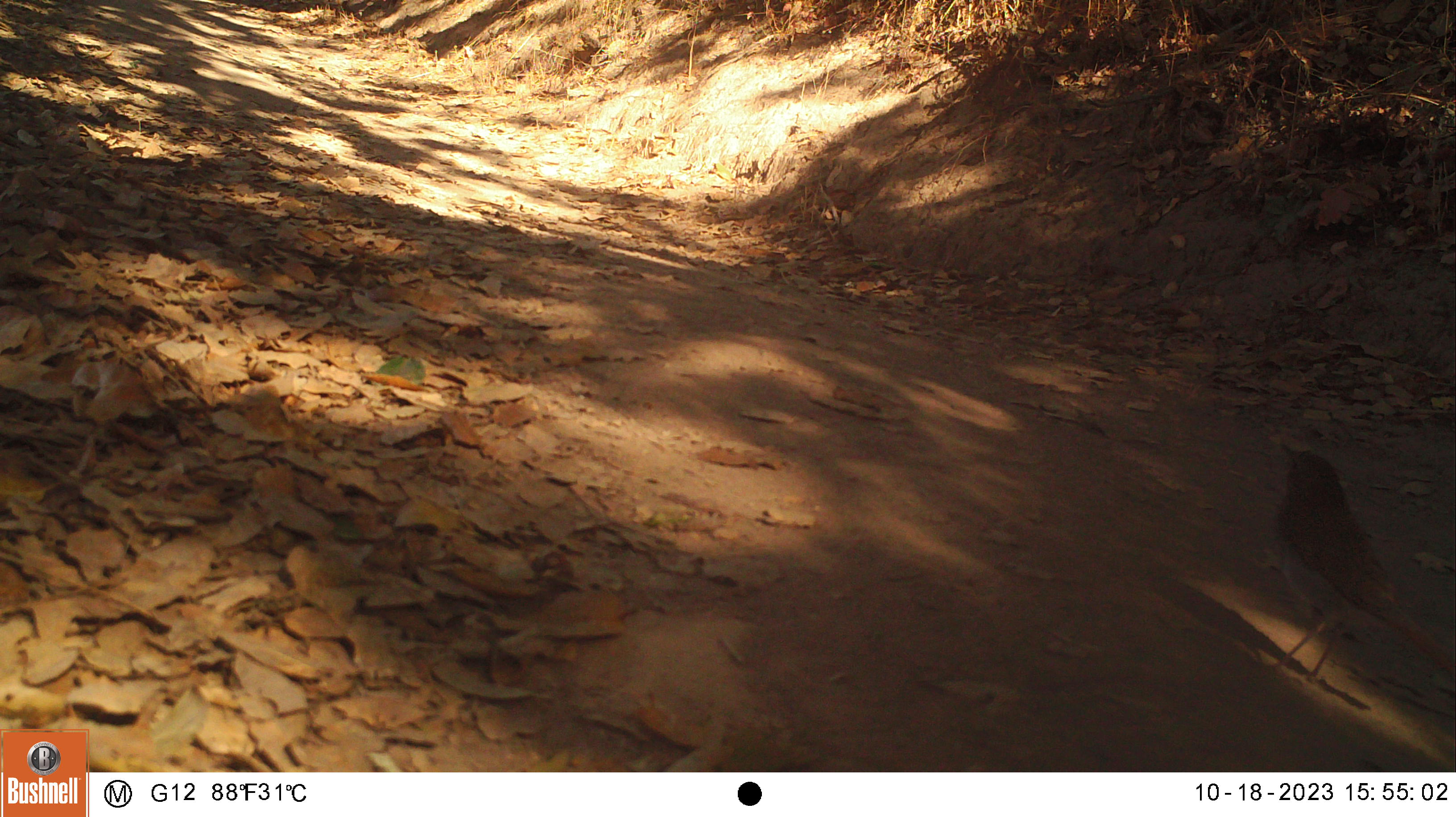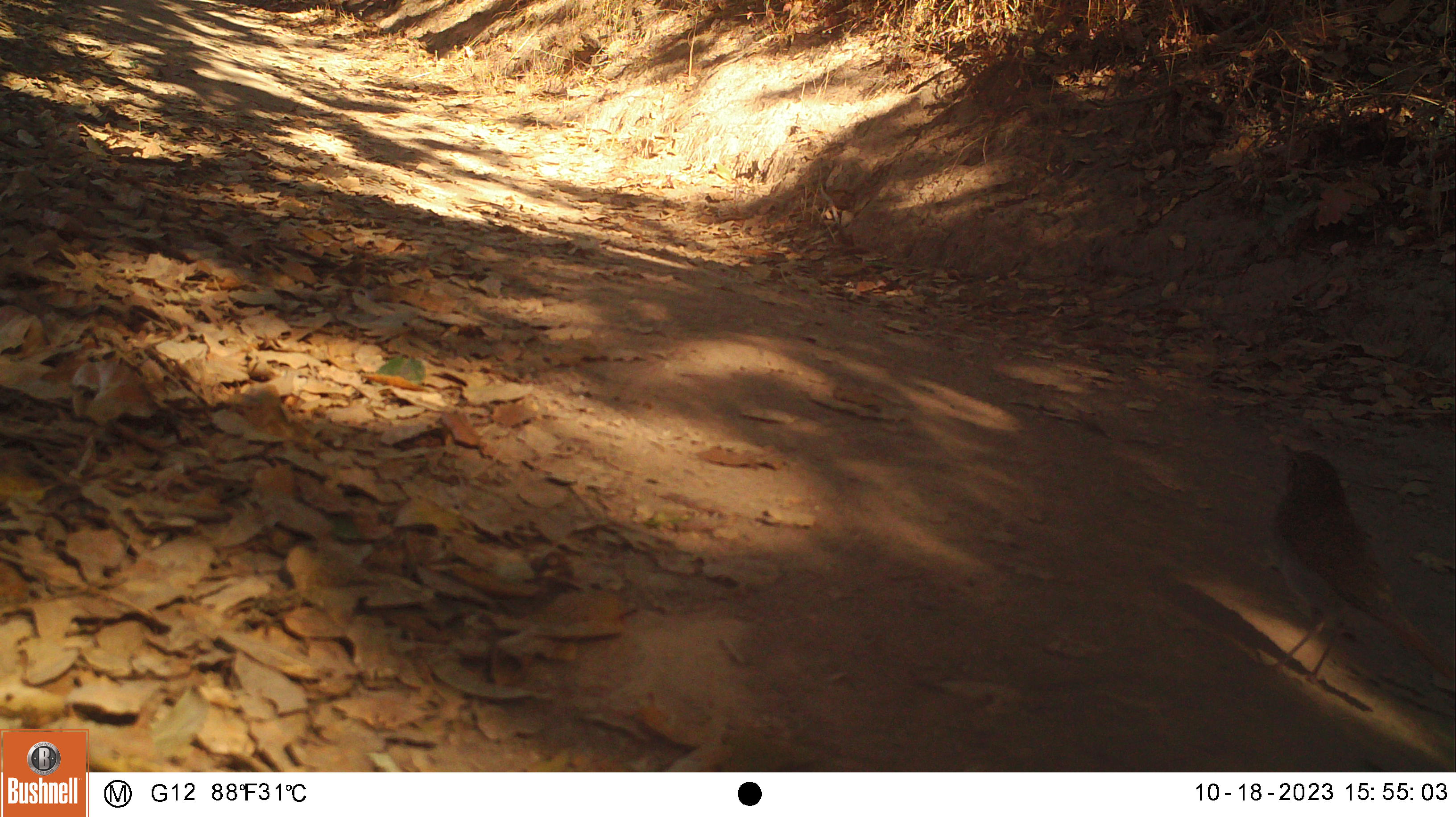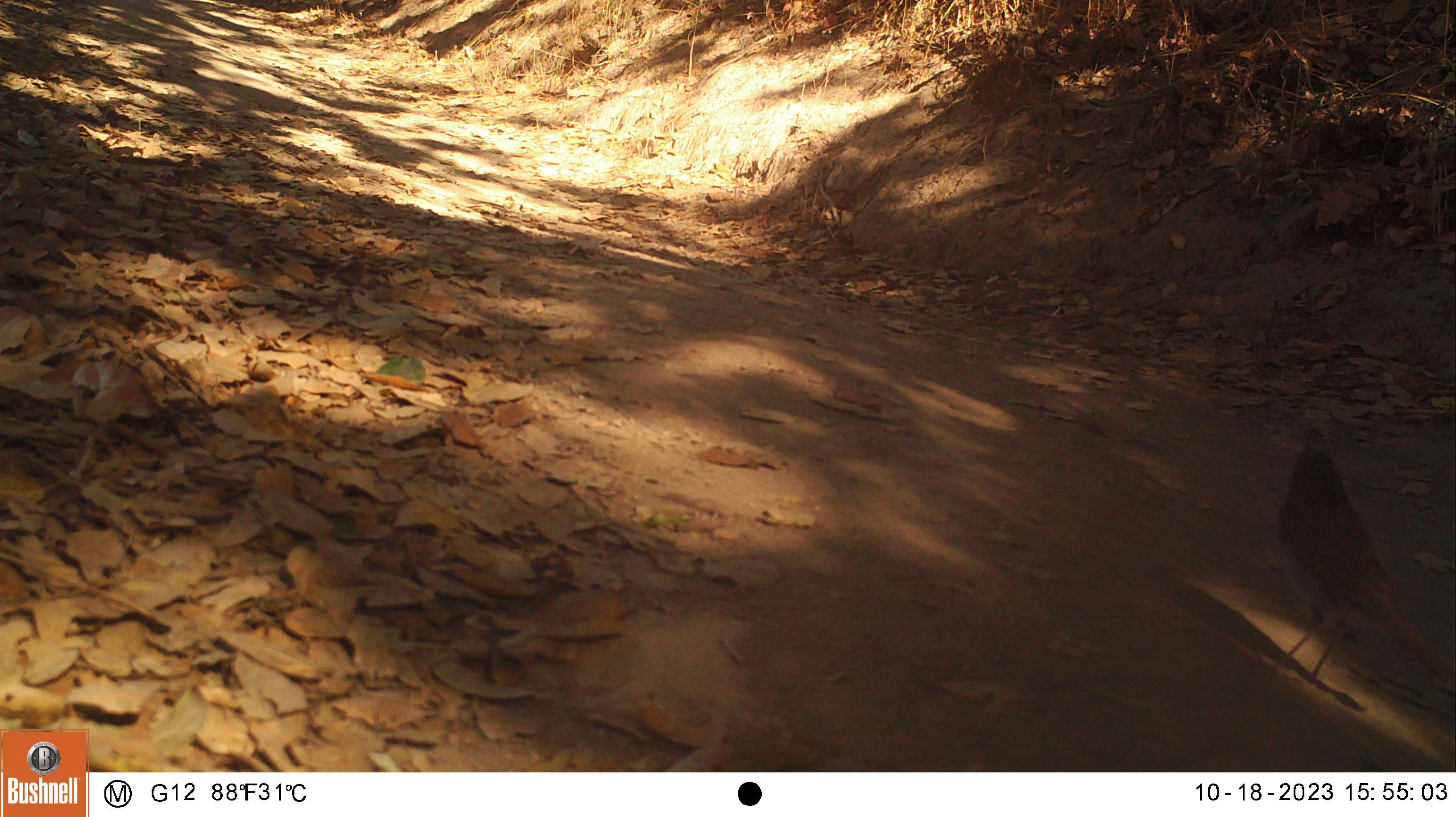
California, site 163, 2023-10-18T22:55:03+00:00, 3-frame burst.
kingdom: Animalia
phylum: Chordata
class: Aves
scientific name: Aves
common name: bird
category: unknown bird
Unknown bird (bird) (Aves).